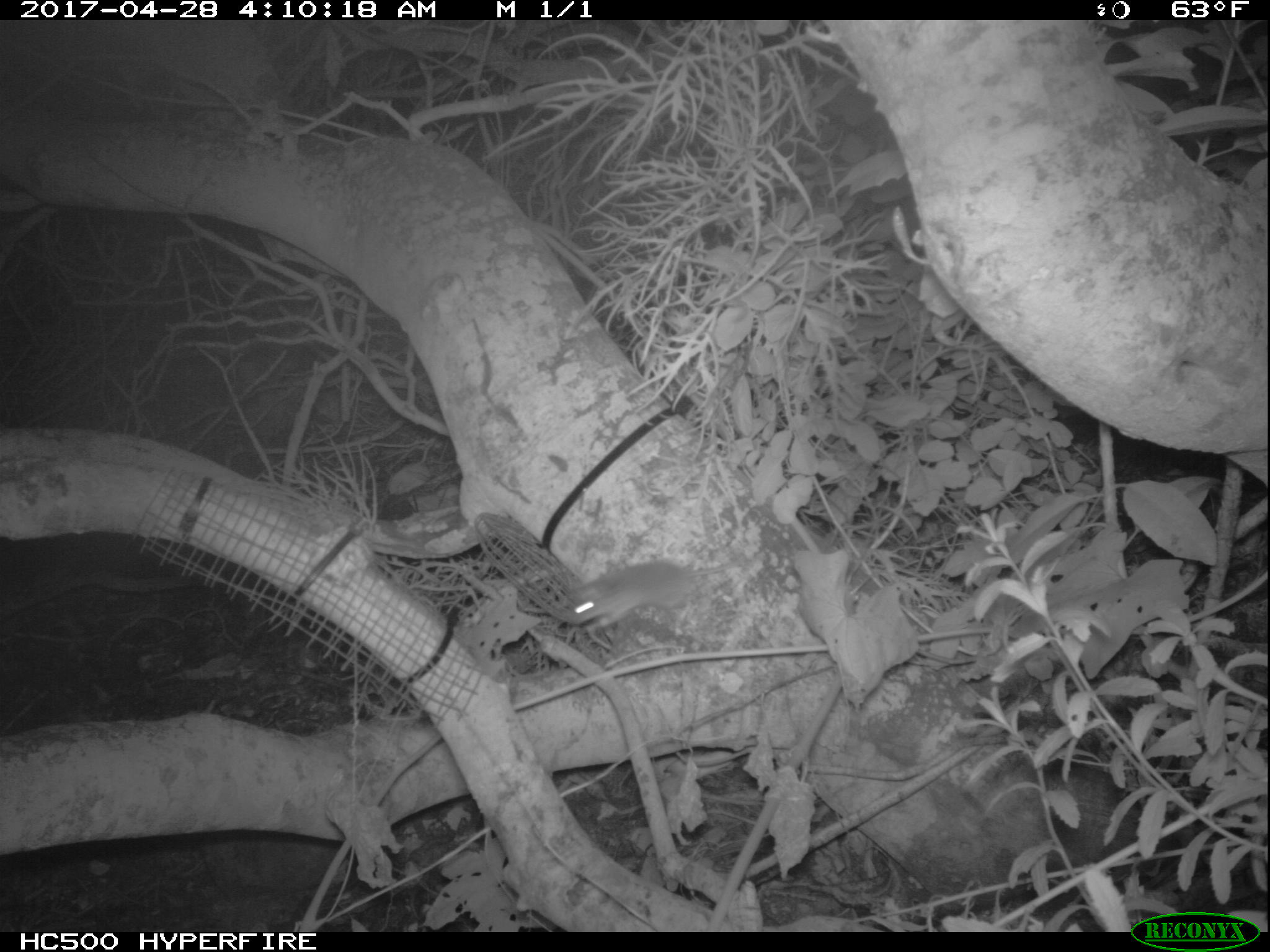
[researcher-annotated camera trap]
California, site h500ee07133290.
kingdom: Animalia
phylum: Chordata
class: Mammalia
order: Rodentia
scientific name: Rodentia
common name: rodent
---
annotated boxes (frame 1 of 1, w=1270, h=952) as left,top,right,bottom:
rodent: 569,556,739,628